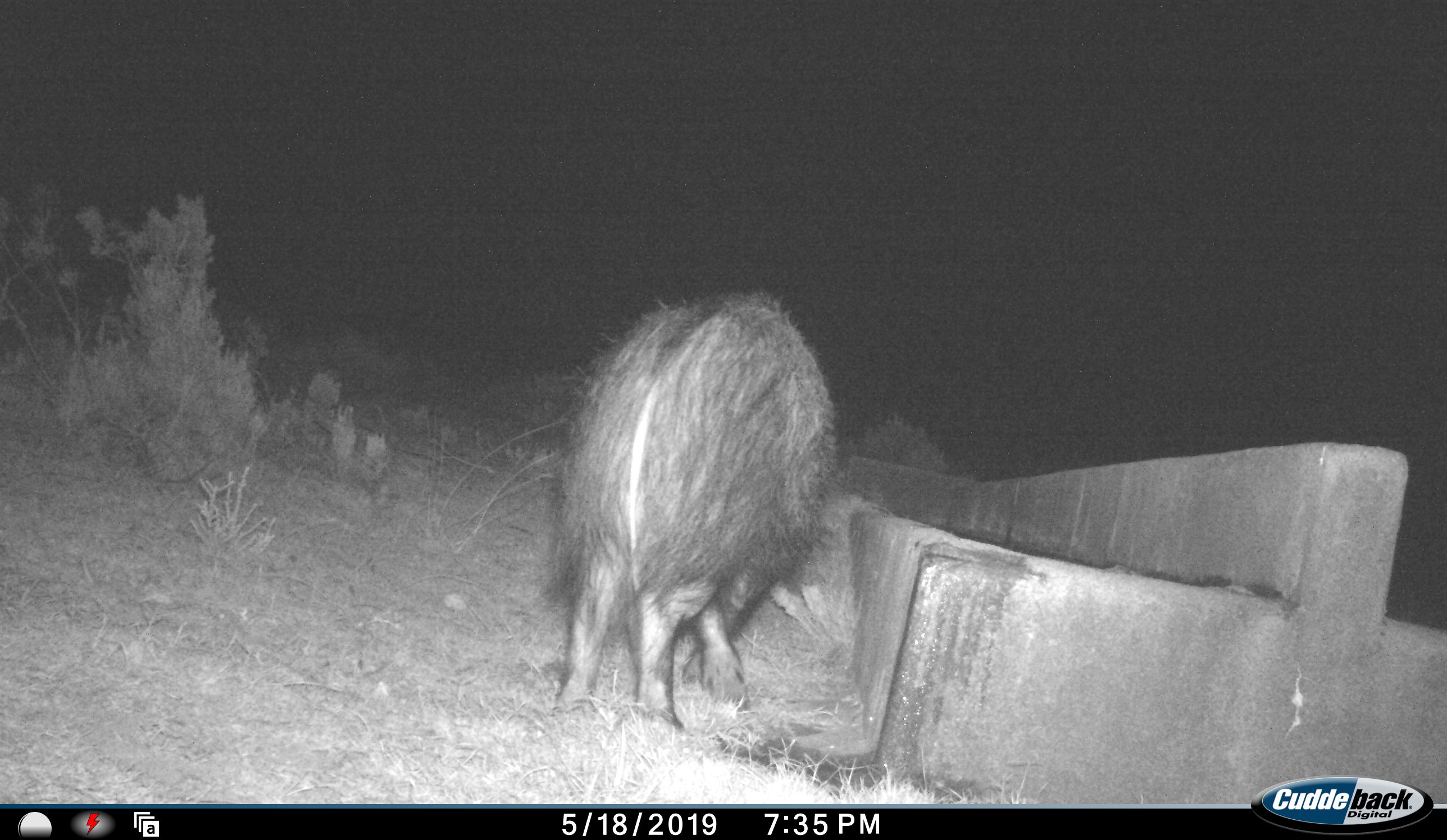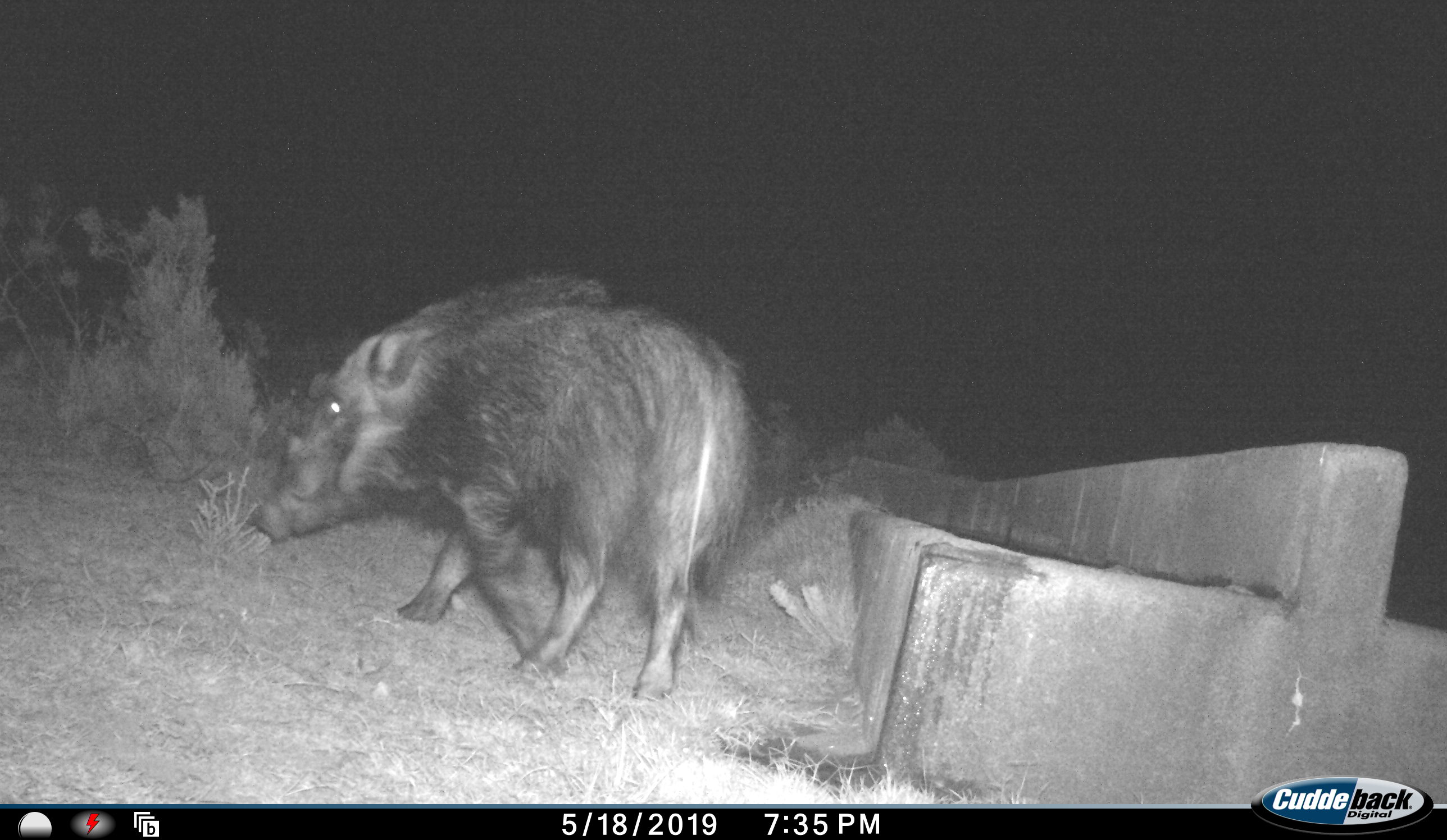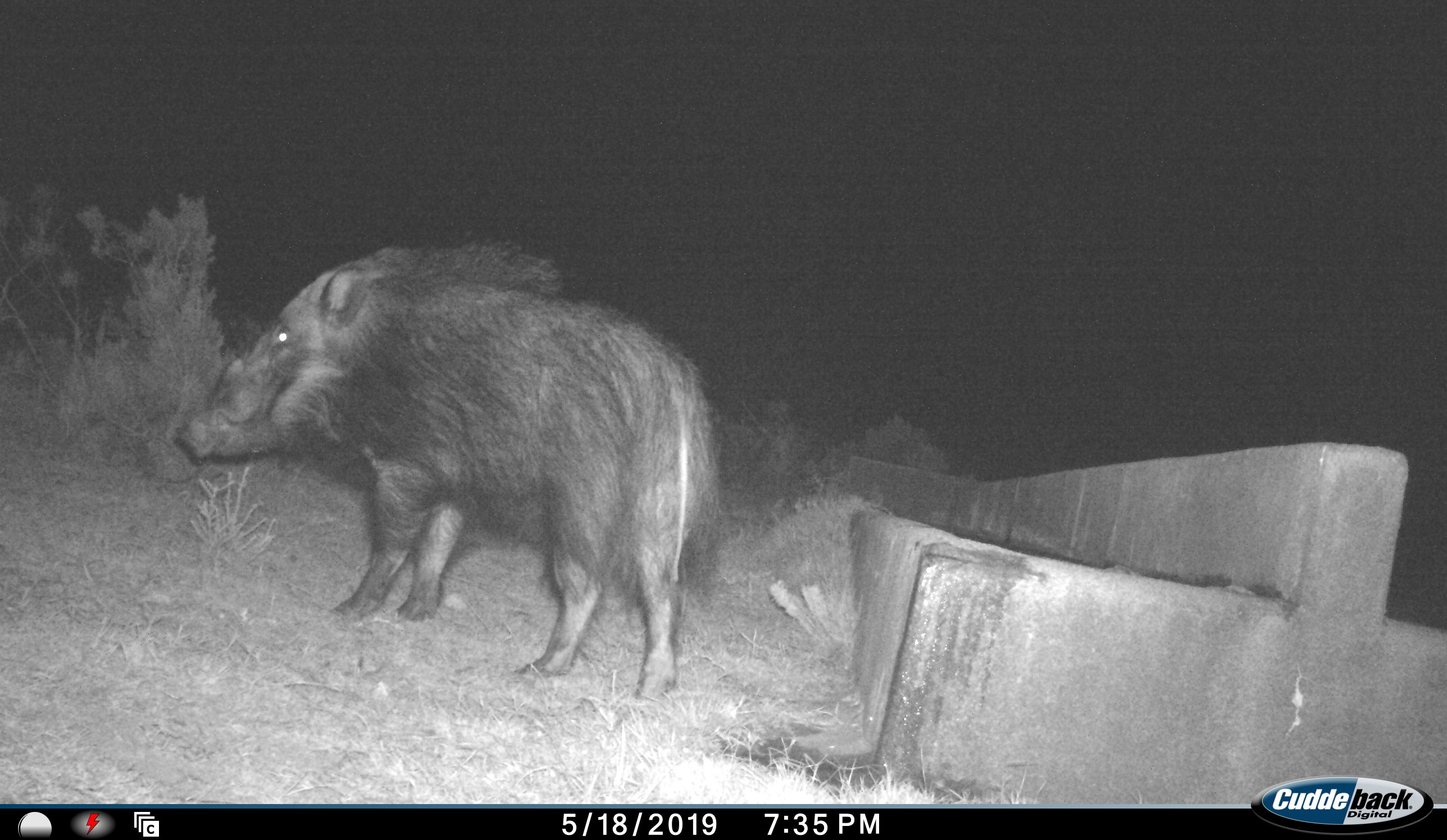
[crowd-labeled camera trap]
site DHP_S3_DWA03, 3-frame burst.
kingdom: Animalia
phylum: Chordata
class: Mammalia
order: Artiodactyla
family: Suidae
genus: Potamochoerus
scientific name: Potamochoerus larvatus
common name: bushpig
Bushpig (Potamochoerus larvatus), count 1. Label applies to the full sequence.